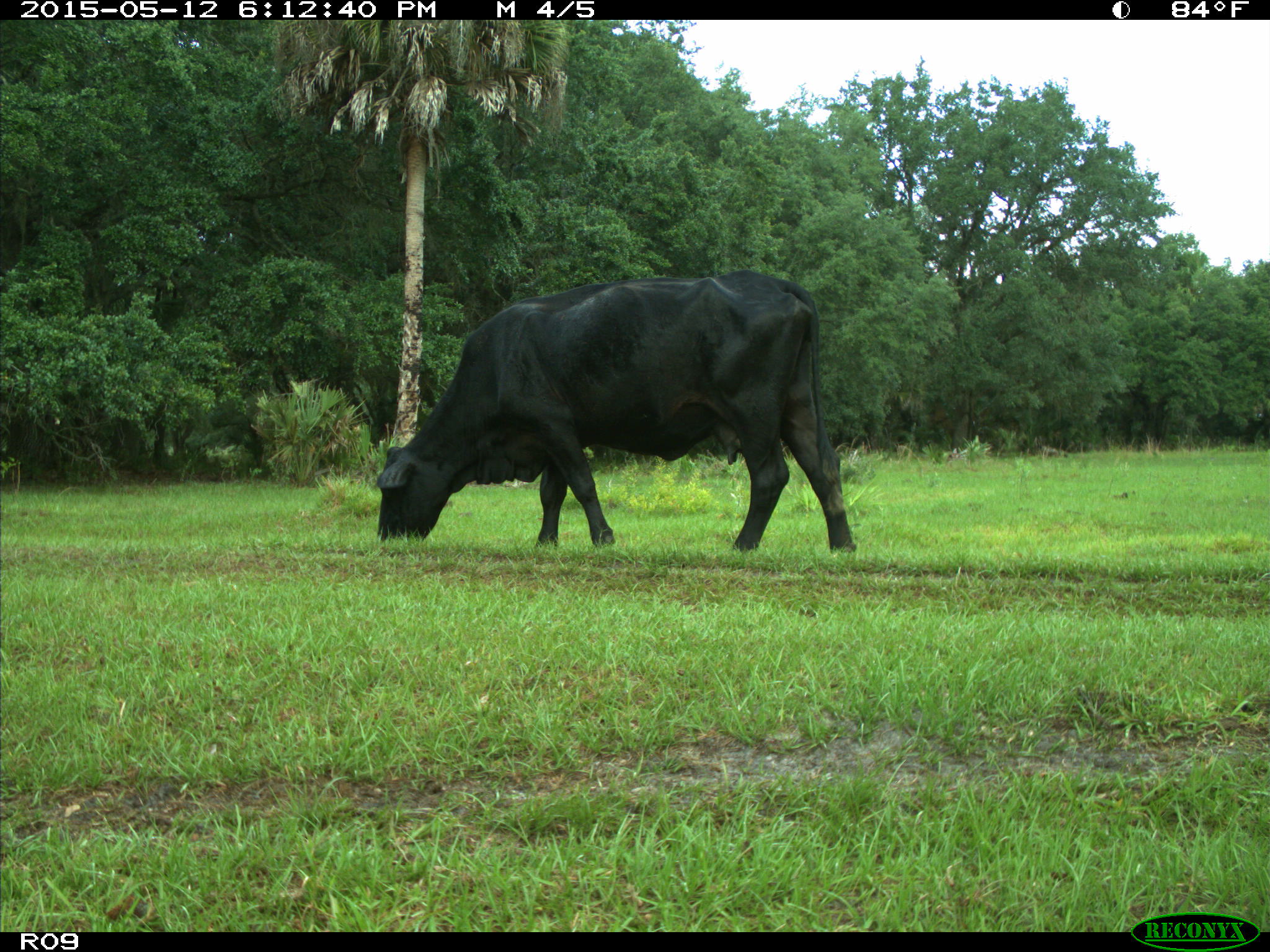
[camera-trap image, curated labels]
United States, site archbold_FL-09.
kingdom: Animalia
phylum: Chordata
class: Mammalia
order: Artiodactyla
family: Bovidae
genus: Bos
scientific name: Bos taurus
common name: domestic cow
Bos taurus (domestic cow).